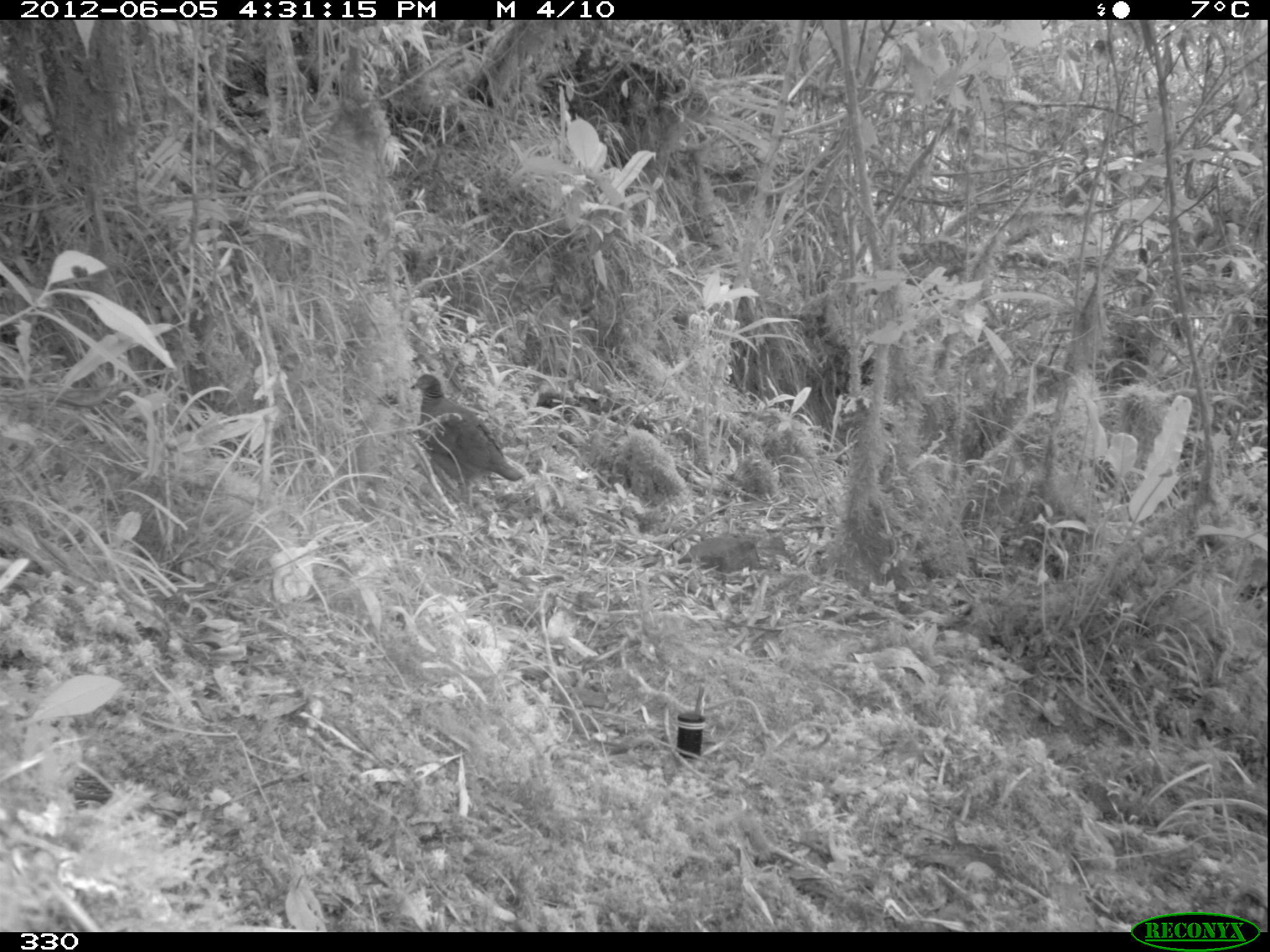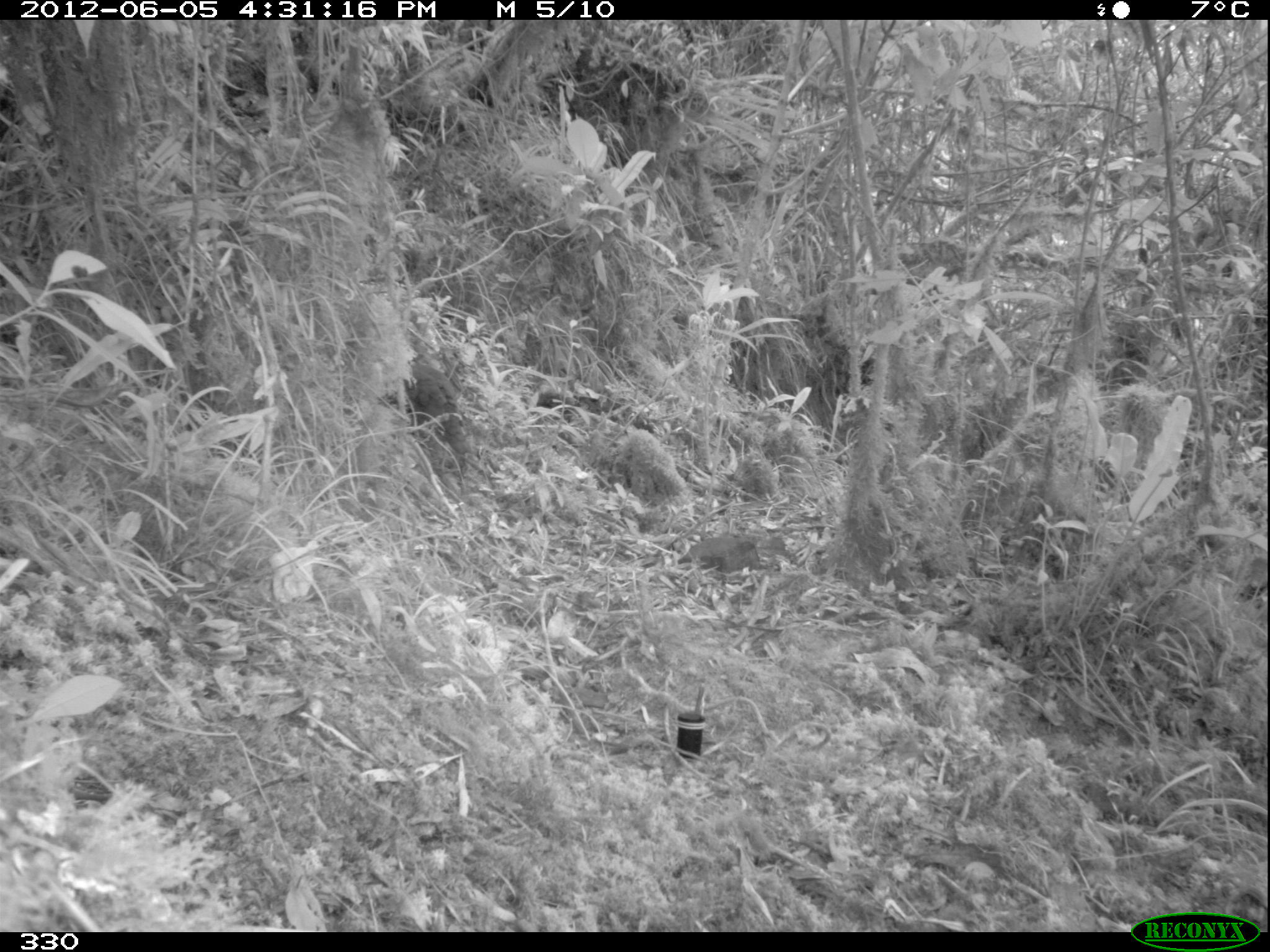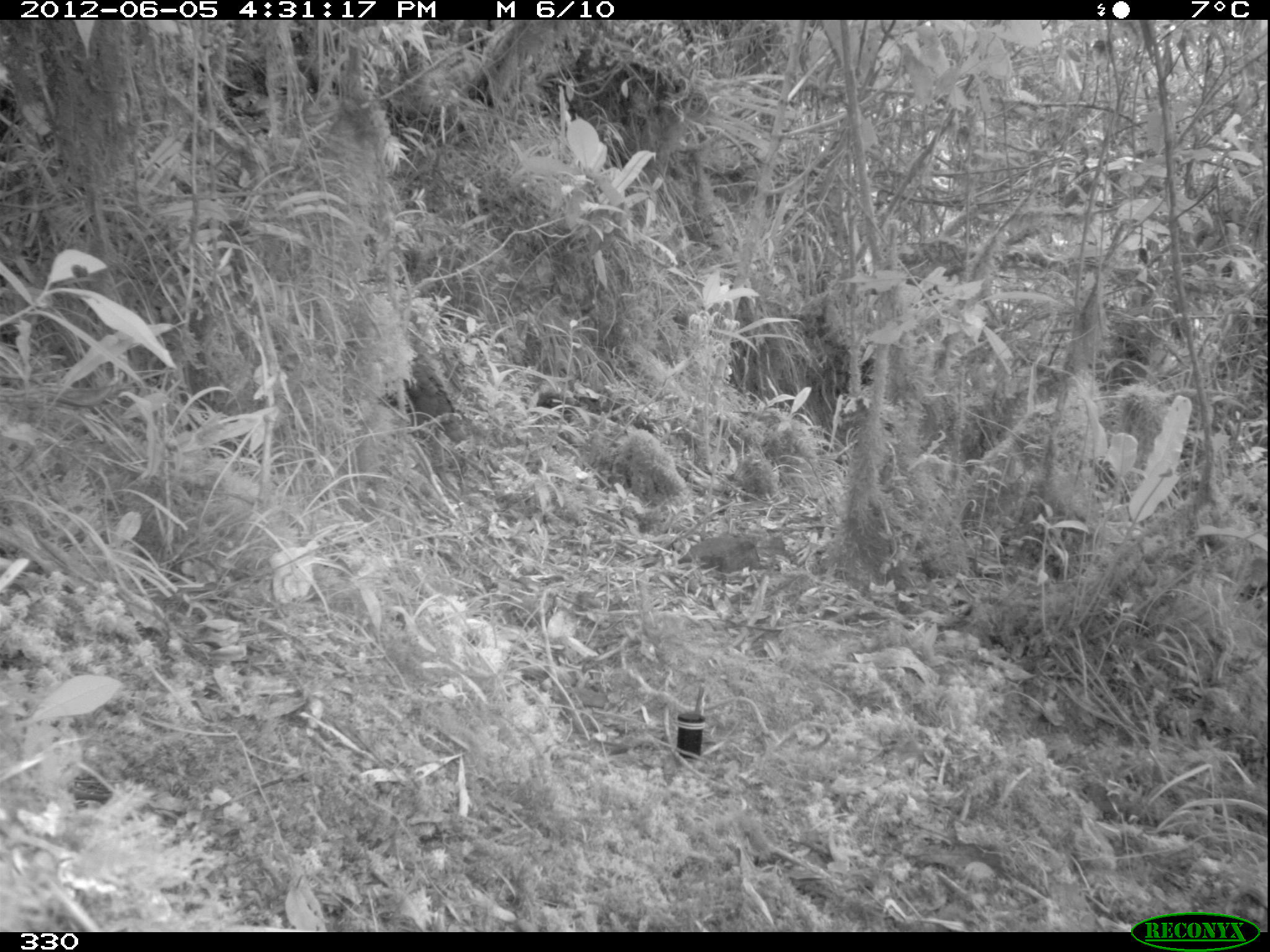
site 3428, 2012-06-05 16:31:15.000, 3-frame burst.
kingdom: Animalia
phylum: Chordata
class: Aves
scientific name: Aves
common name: bird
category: unknown bird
Unknown bird (bird) (Aves).